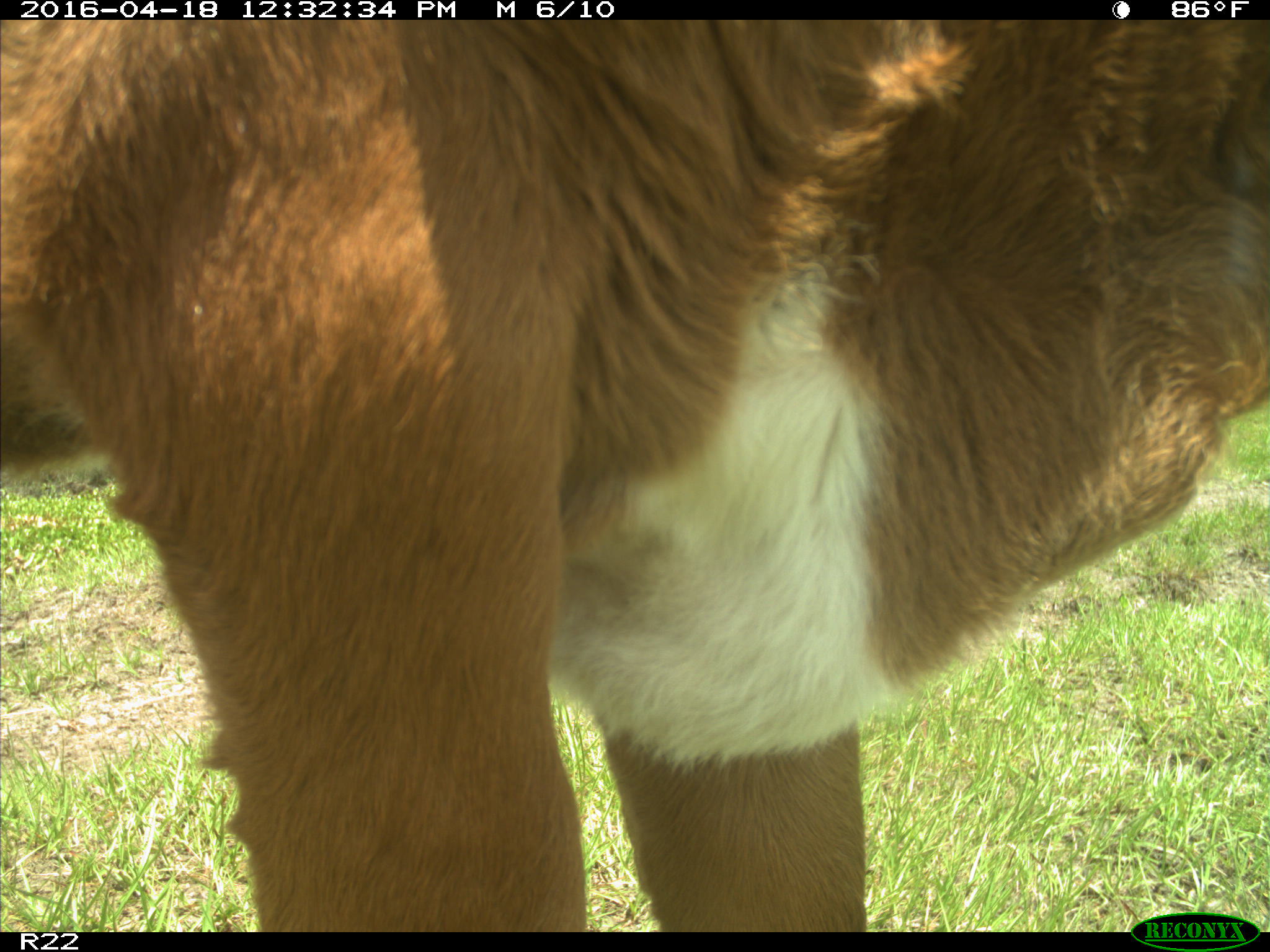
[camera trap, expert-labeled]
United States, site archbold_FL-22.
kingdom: Animalia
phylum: Chordata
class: Mammalia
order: Artiodactyla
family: Bovidae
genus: Bos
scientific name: Bos taurus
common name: domestic cow